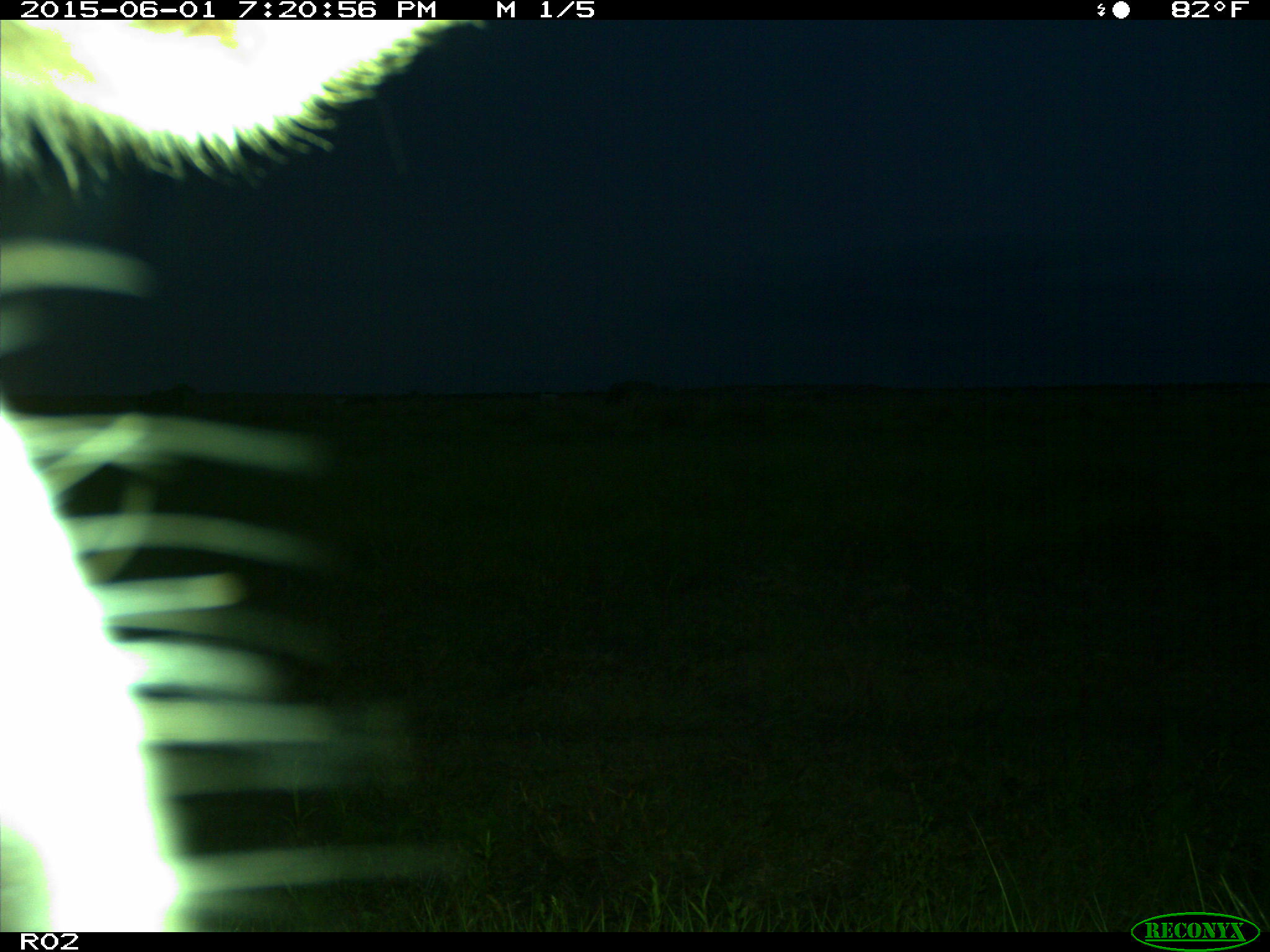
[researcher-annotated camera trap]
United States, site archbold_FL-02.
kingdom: Animalia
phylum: Chordata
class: Mammalia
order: Artiodactyla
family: Bovidae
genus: Bos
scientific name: Bos taurus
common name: domestic cow